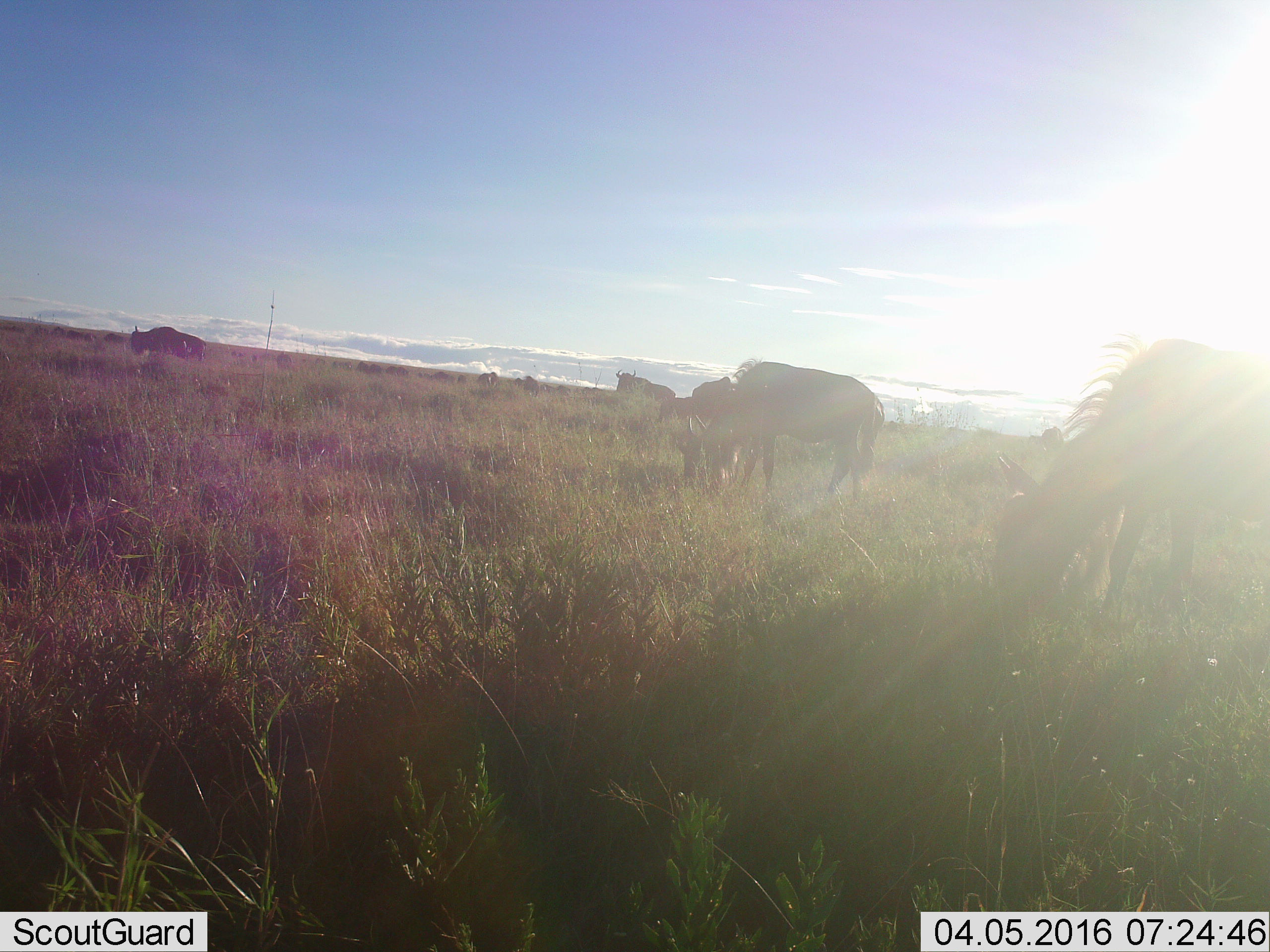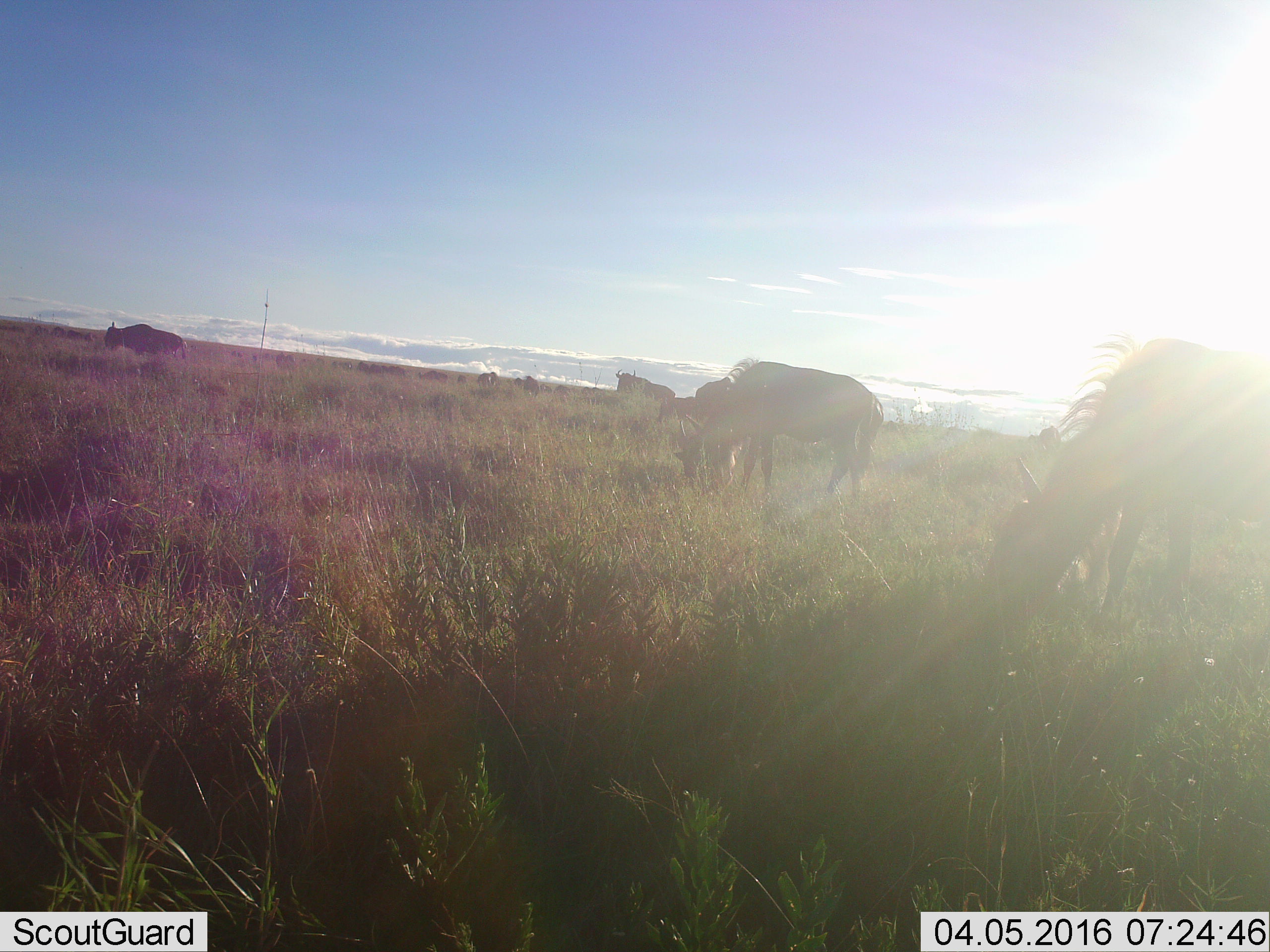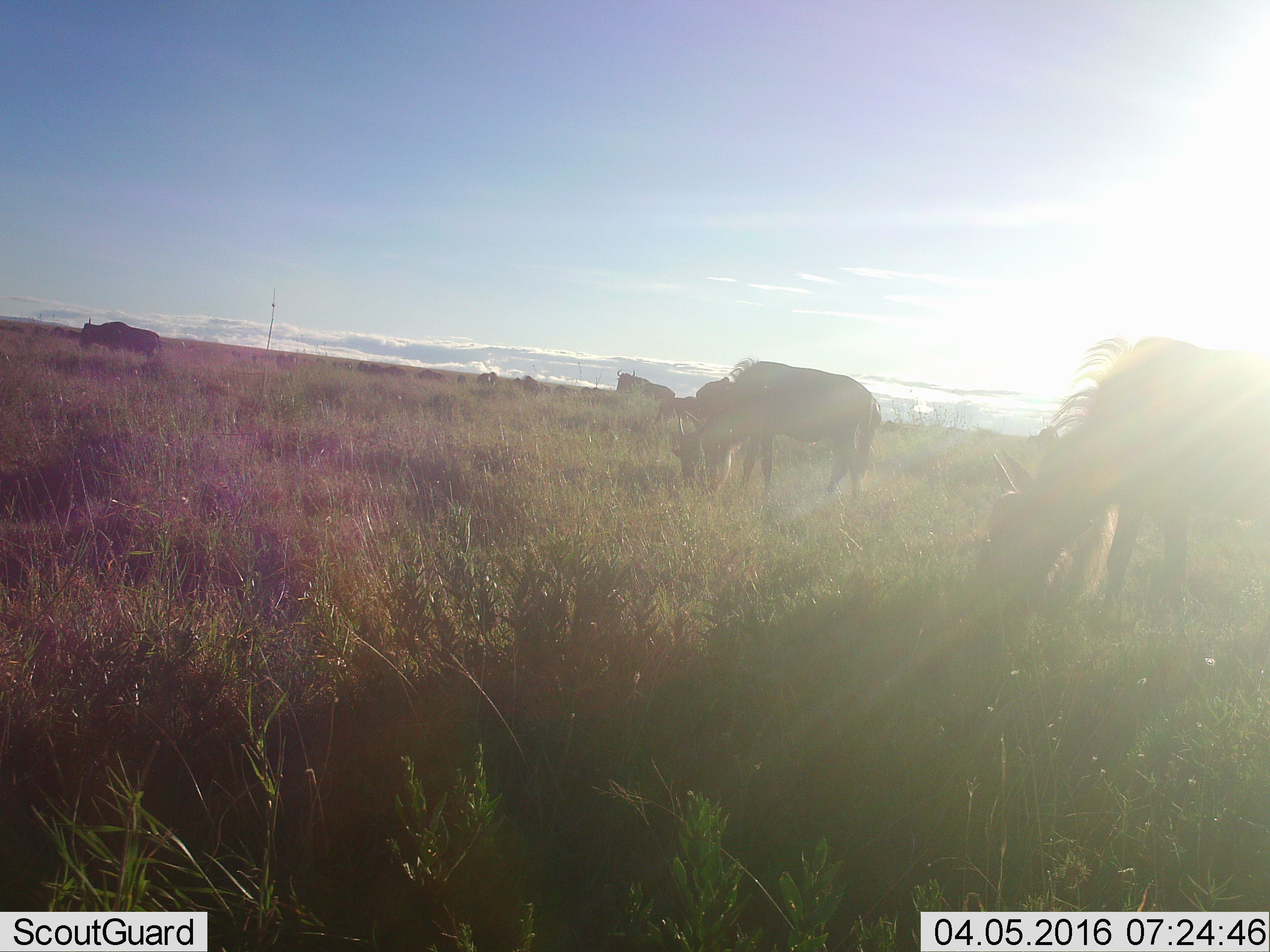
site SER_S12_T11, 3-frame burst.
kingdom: Animalia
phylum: Chordata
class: Mammalia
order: Artiodactyla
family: Bovidae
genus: Connochaetes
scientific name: Connochaetes taurinus taurinus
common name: blue wildebeest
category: wildebeestblue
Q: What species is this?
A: Wildebeestblue (blue wildebeest) (Connochaetes taurinus taurinus).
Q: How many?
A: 6.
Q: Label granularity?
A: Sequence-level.